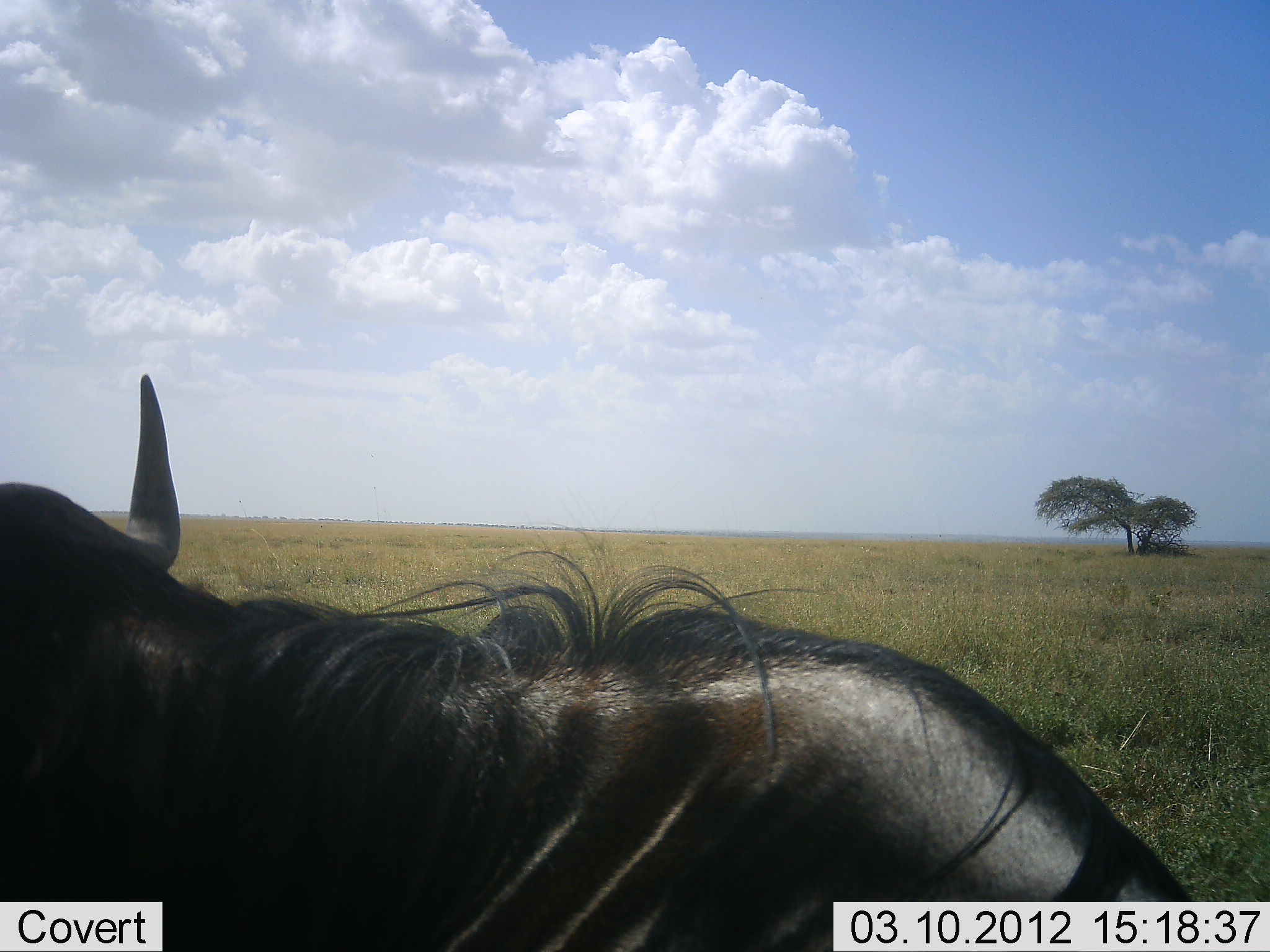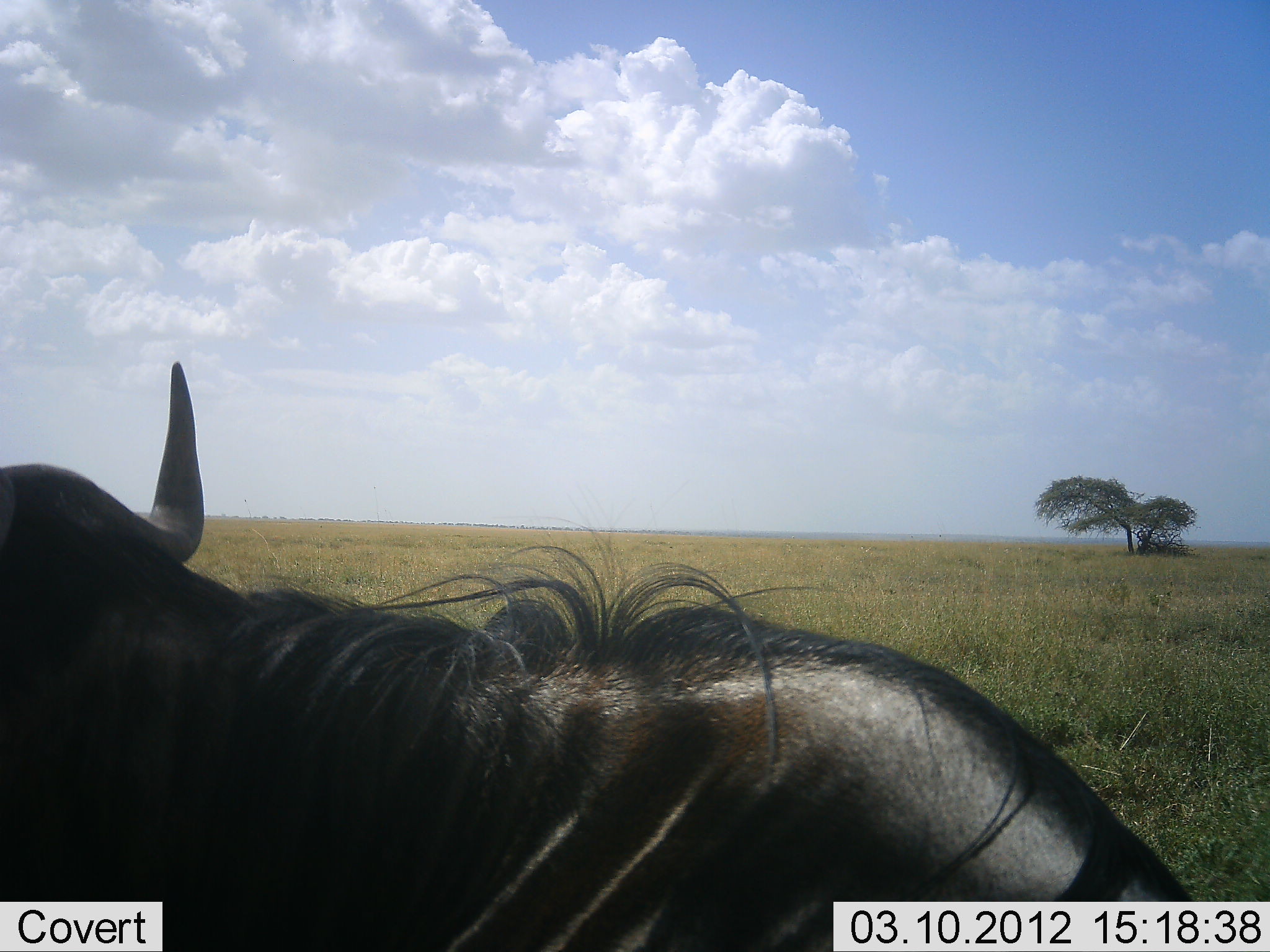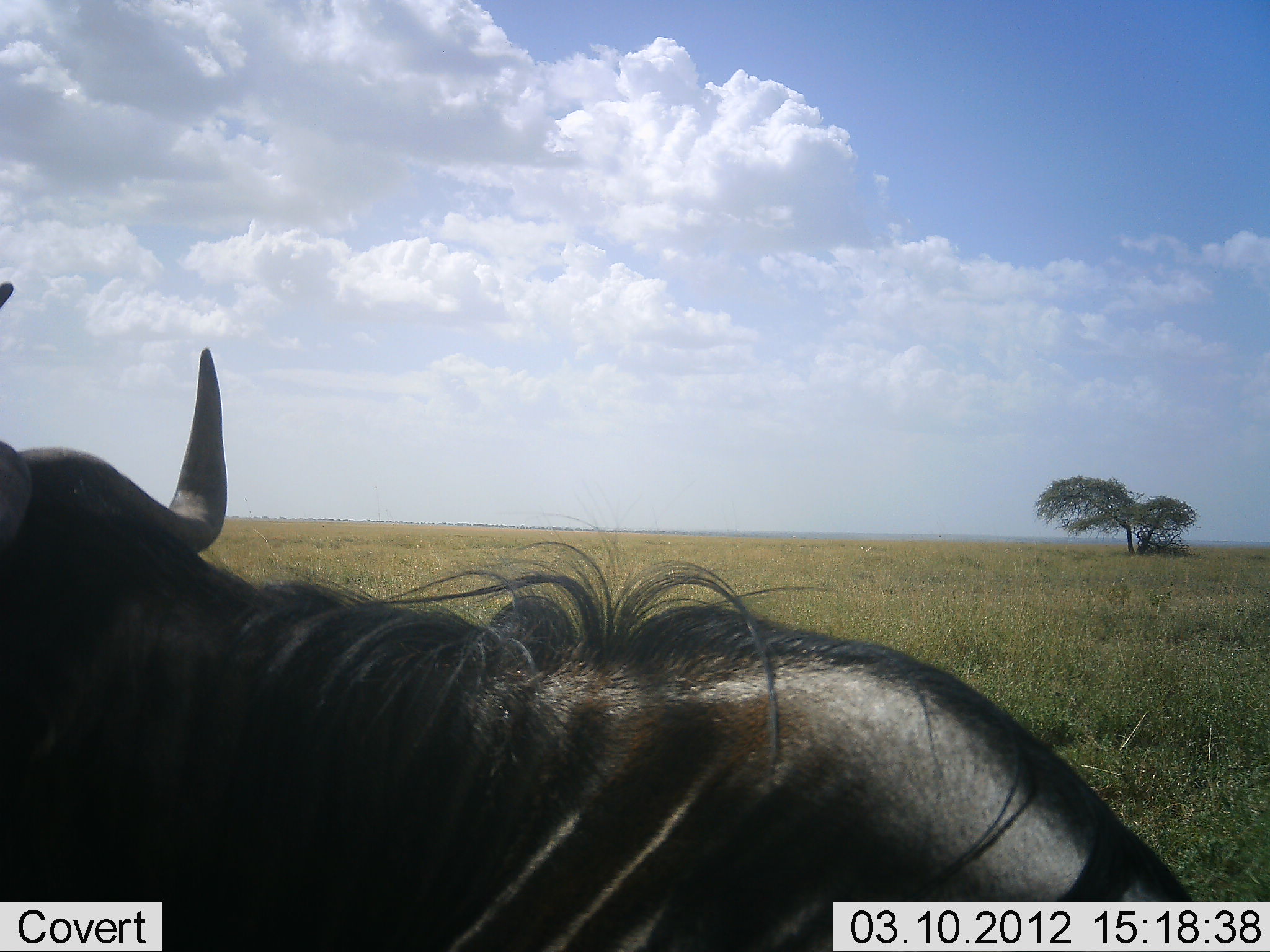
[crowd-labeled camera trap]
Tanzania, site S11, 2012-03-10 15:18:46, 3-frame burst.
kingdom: Animalia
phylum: Chordata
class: Mammalia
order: Artiodactyla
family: Bovidae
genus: Connochaetes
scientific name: Connochaetes taurinus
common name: blue wildebeest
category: wildebeest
Wildebeest (blue wildebeest) (Connochaetes taurinus), count 1. Behavior (volunteer vote fractions): standing 50%, resting 44%, moving 6%, interacting 0%. Young present (vote fraction): 0%. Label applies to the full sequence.